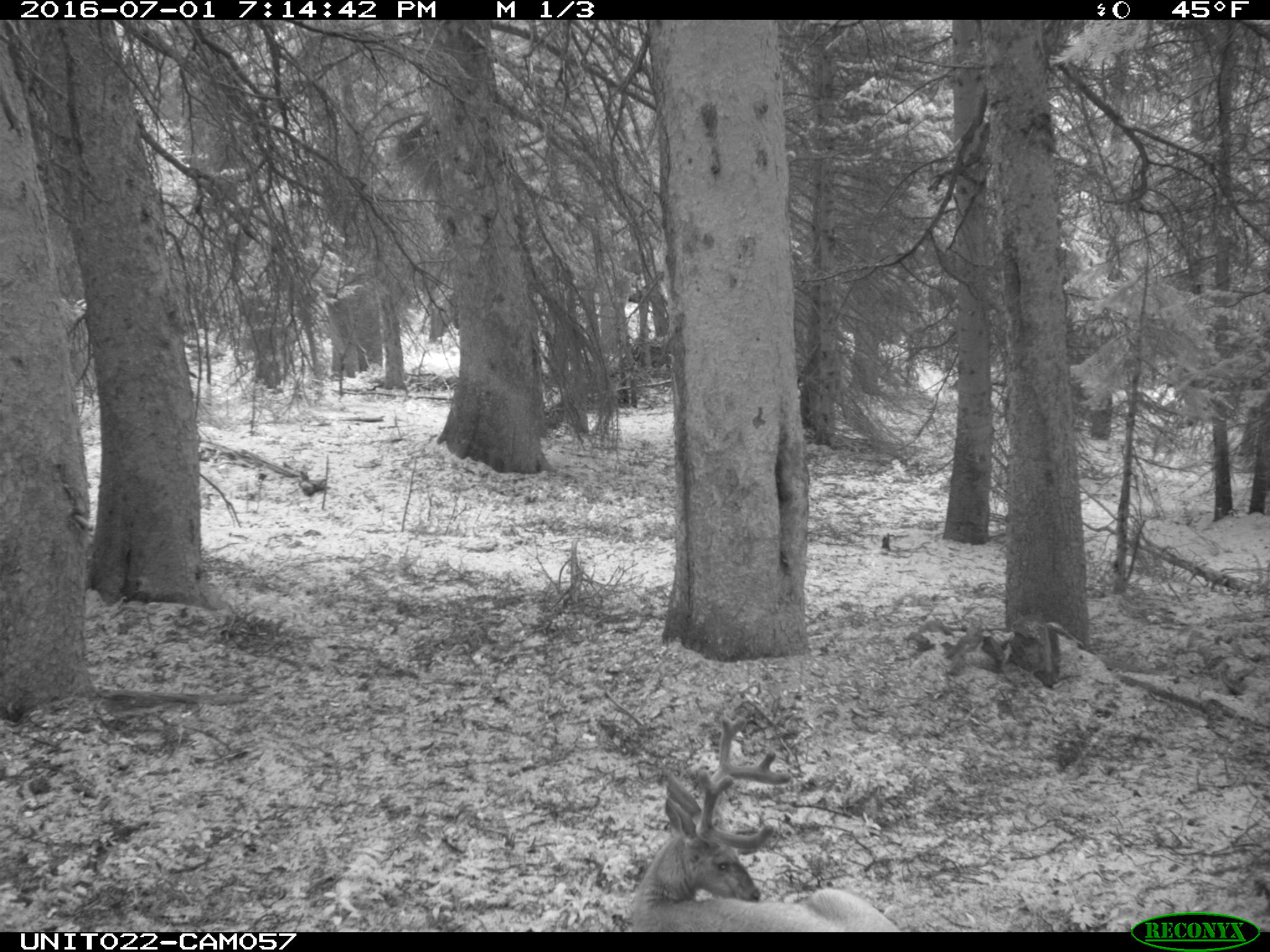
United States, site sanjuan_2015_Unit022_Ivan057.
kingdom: Animalia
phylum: Chordata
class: Mammalia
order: Artiodactyla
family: Cervidae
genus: Odocoileus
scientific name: Odocoileus hemionus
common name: mule deer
Odocoileus hemionus (mule deer).